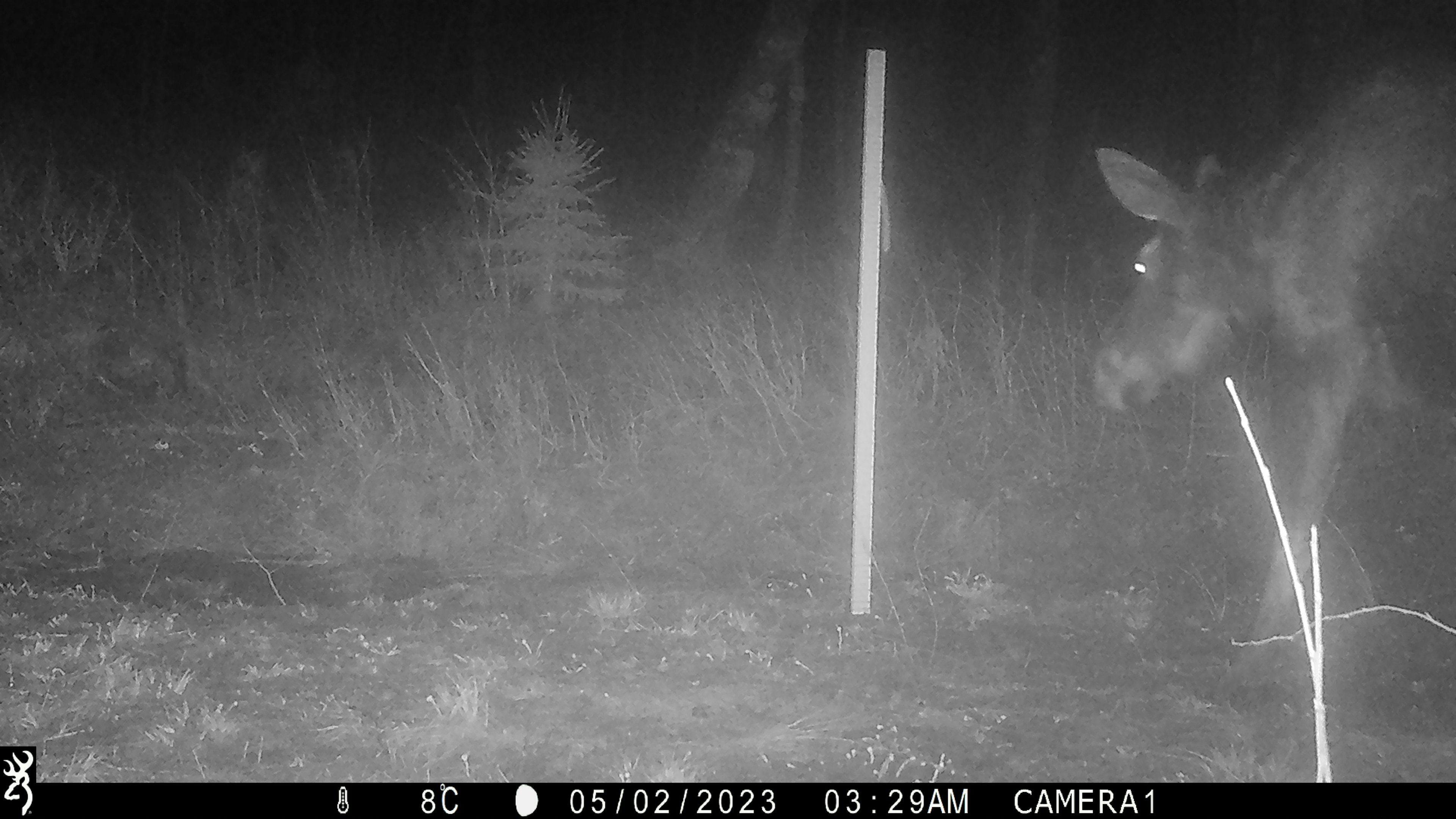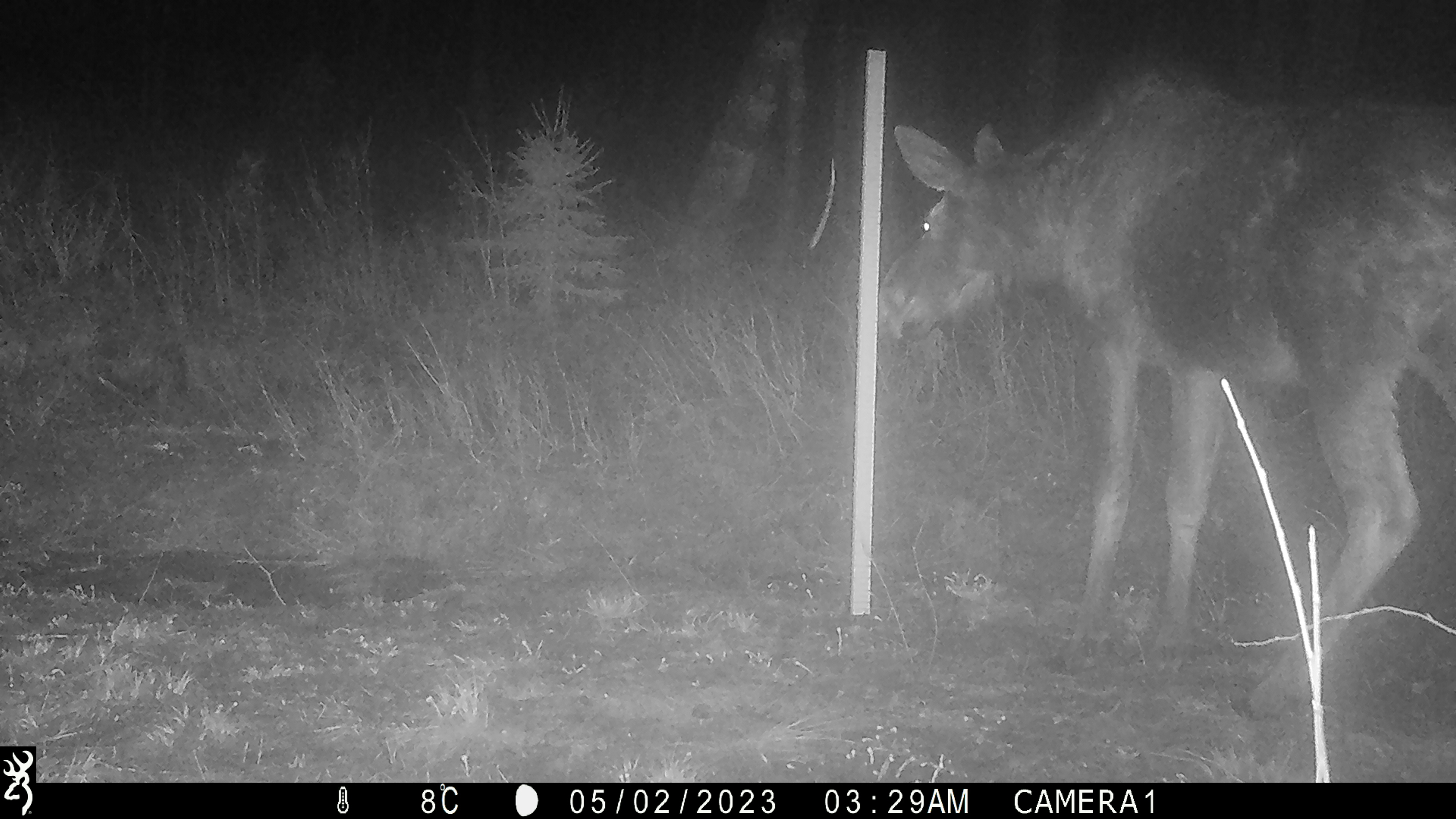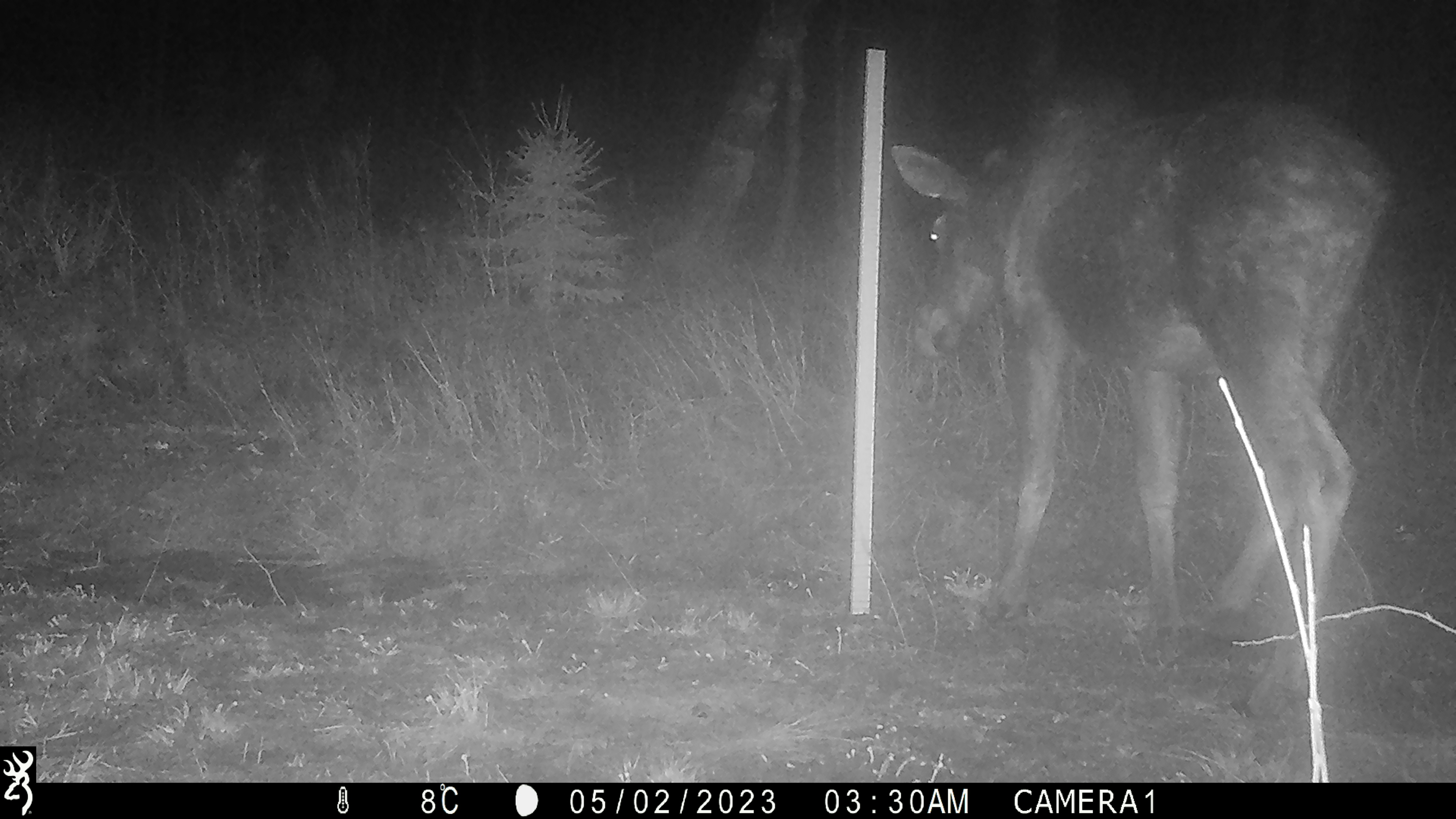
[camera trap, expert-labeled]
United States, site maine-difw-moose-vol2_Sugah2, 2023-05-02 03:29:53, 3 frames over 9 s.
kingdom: Animalia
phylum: Chordata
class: Mammalia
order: Artiodactyla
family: Cervidae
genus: Alces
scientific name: Alces alces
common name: moose